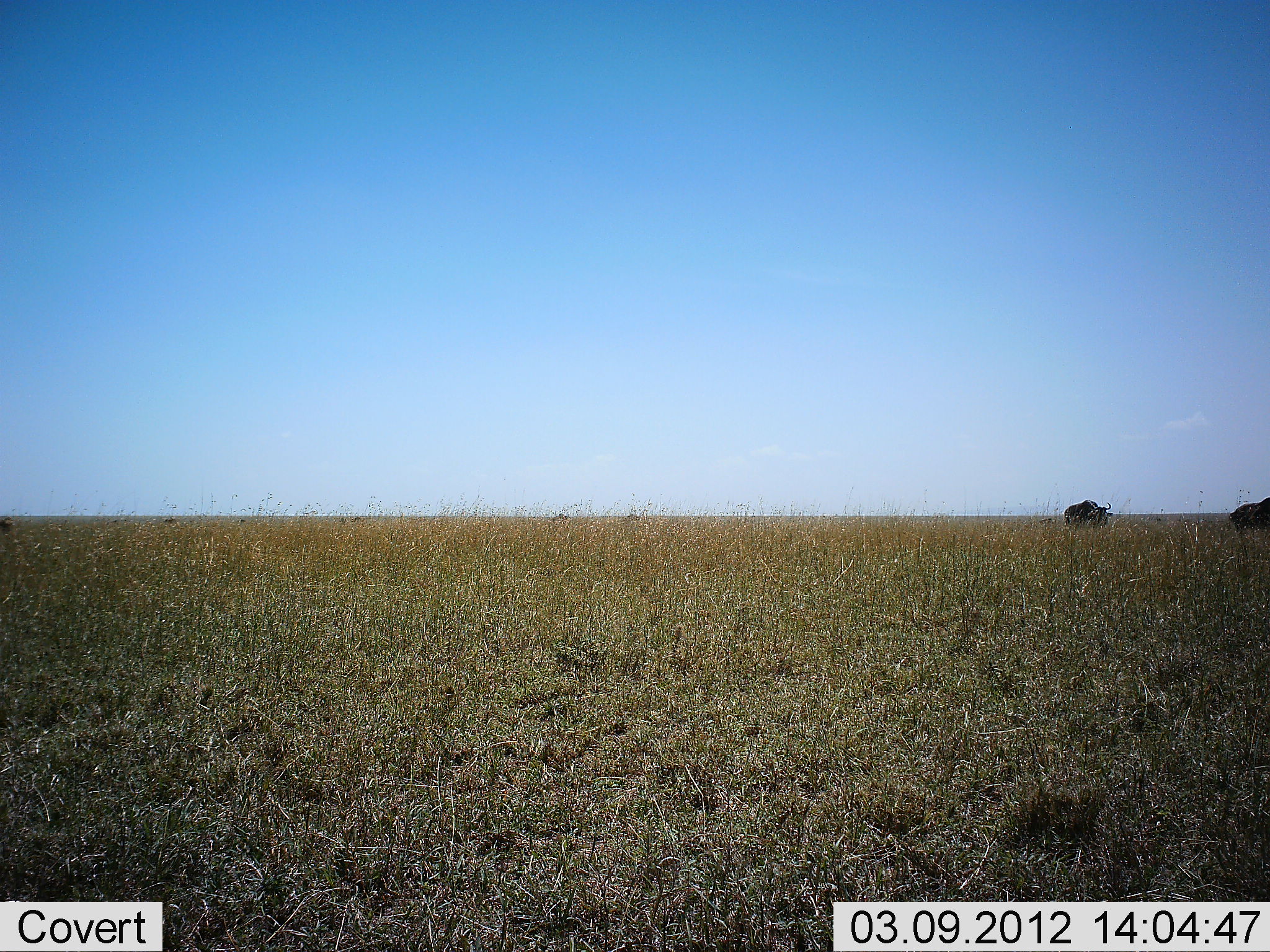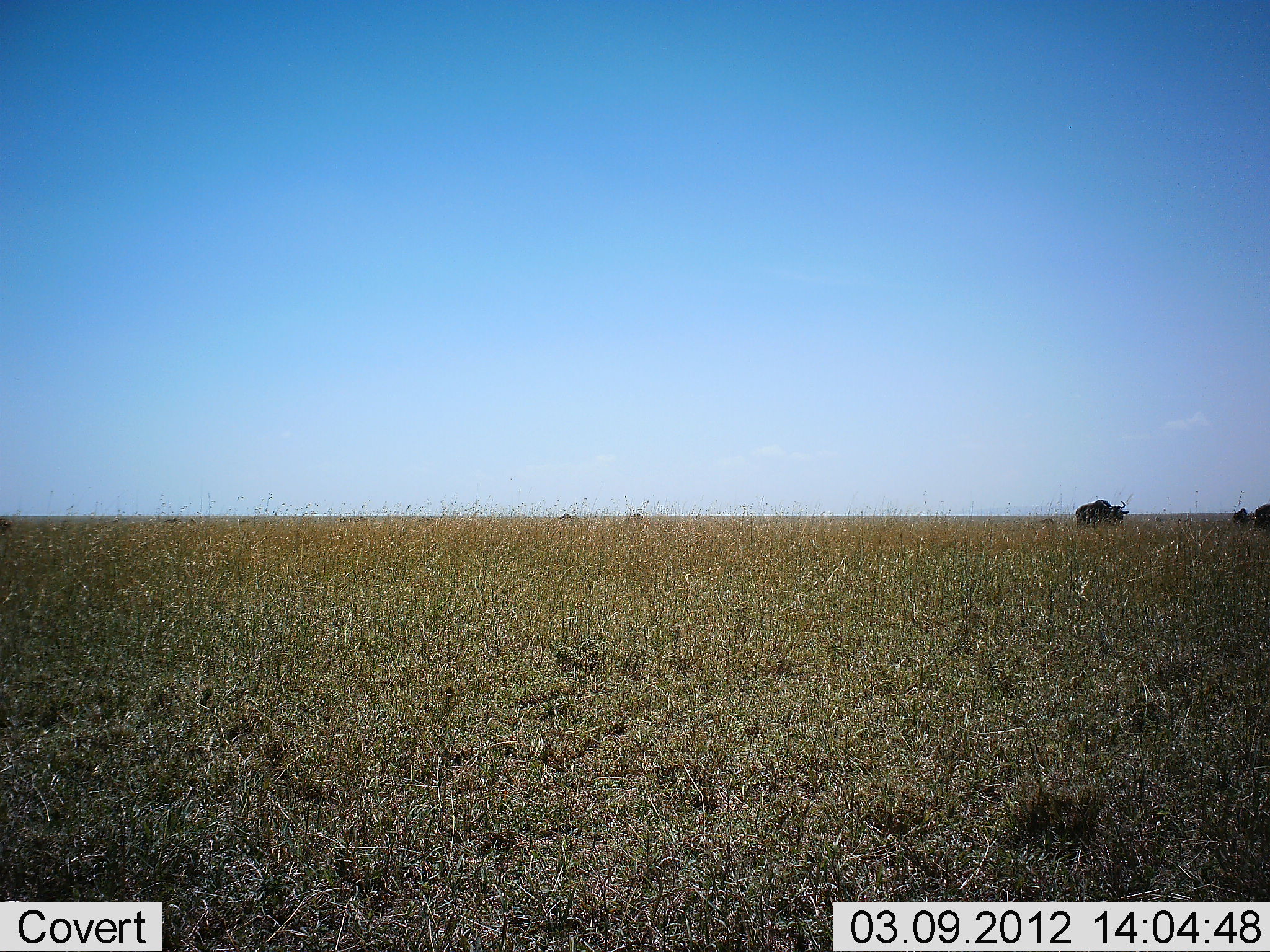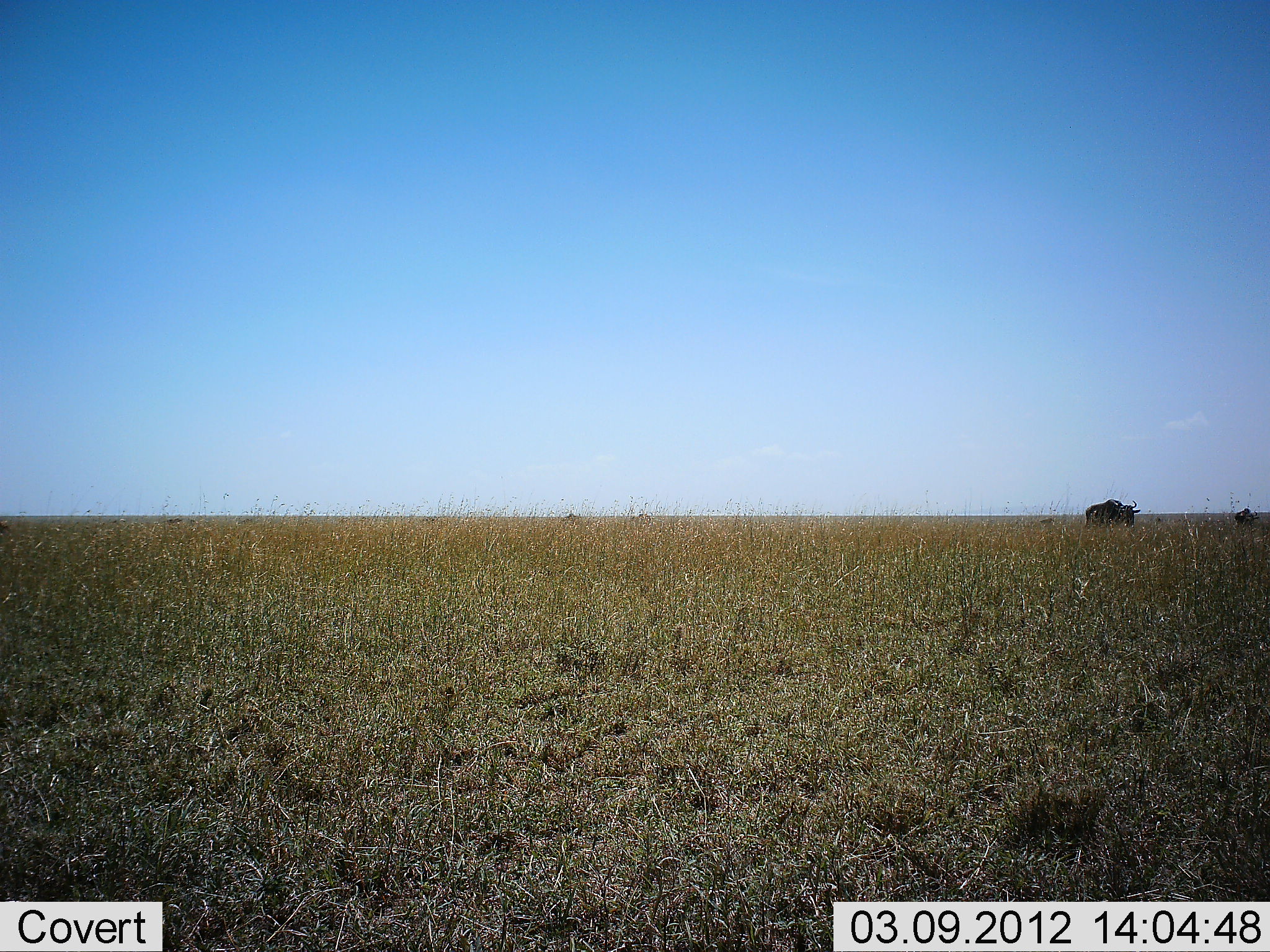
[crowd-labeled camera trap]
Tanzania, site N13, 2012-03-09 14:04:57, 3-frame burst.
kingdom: Animalia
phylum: Chordata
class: Mammalia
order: Artiodactyla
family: Bovidae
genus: Connochaetes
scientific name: Connochaetes taurinus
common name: blue wildebeest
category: wildebeest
Wildebeest (blue wildebeest) (Connochaetes taurinus), count 3. Behavior (volunteer vote fractions): standing 10%, resting 0%, moving 95%, interacting 0%. Young present (vote fraction): 10%. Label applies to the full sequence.